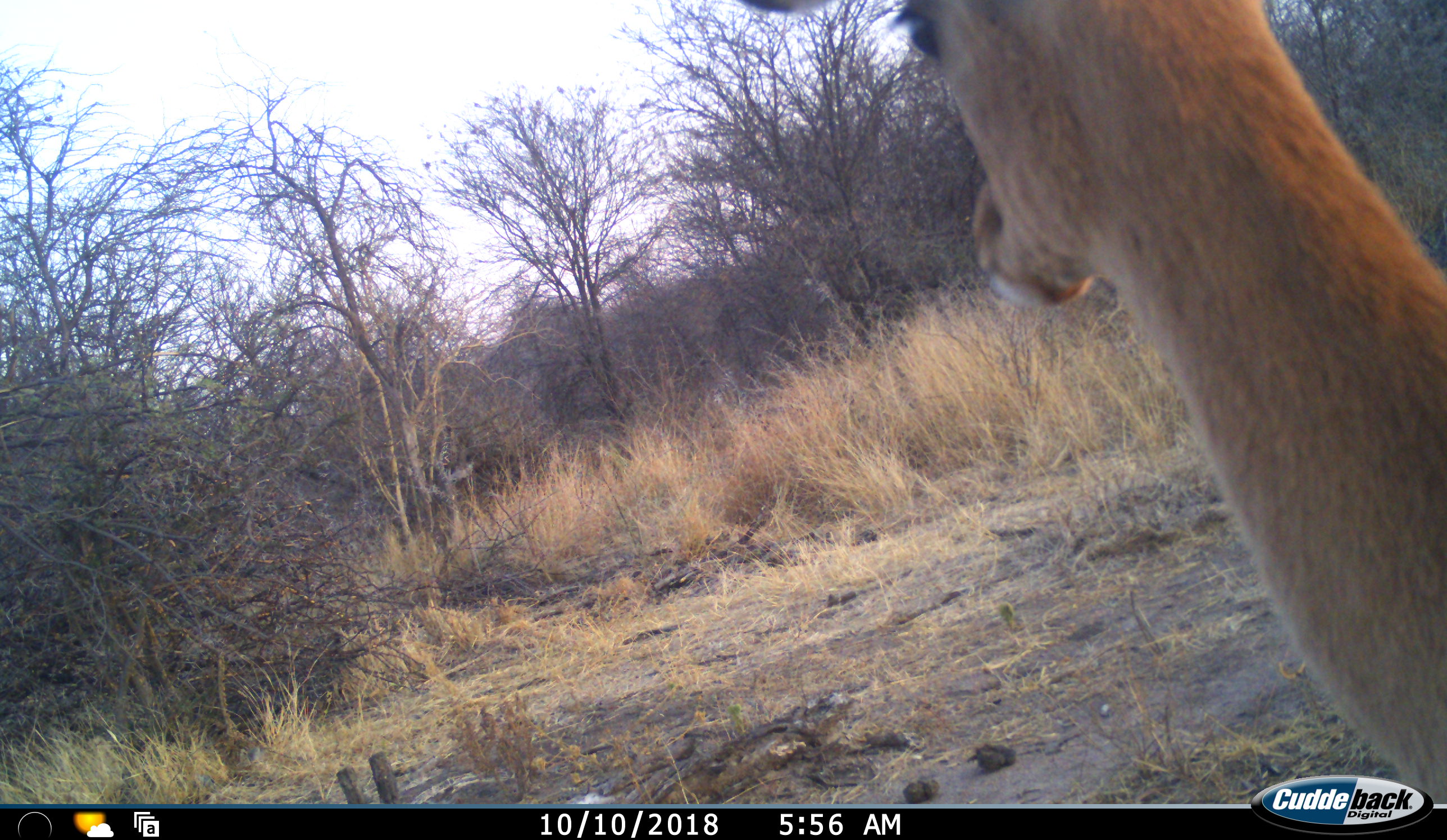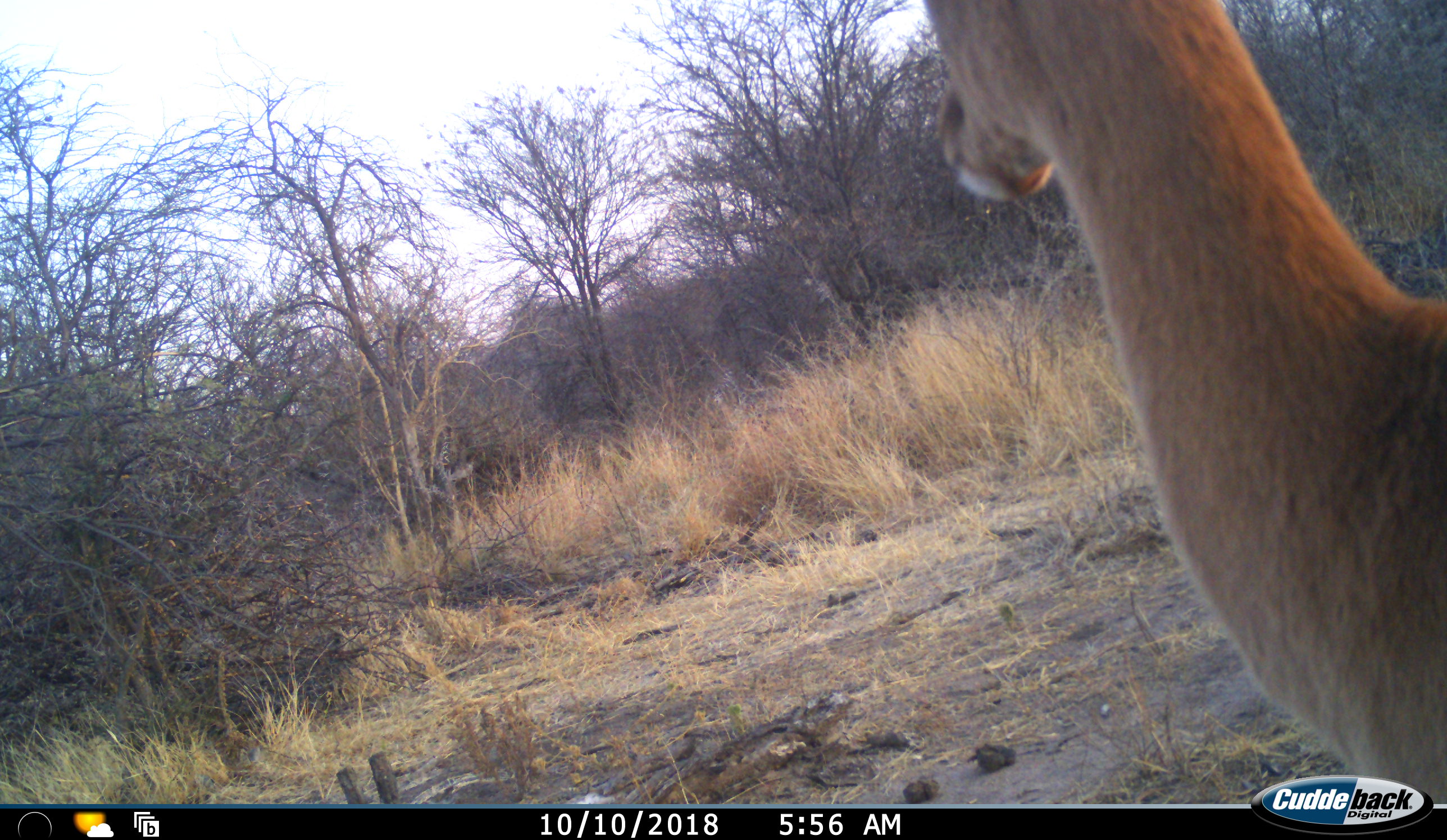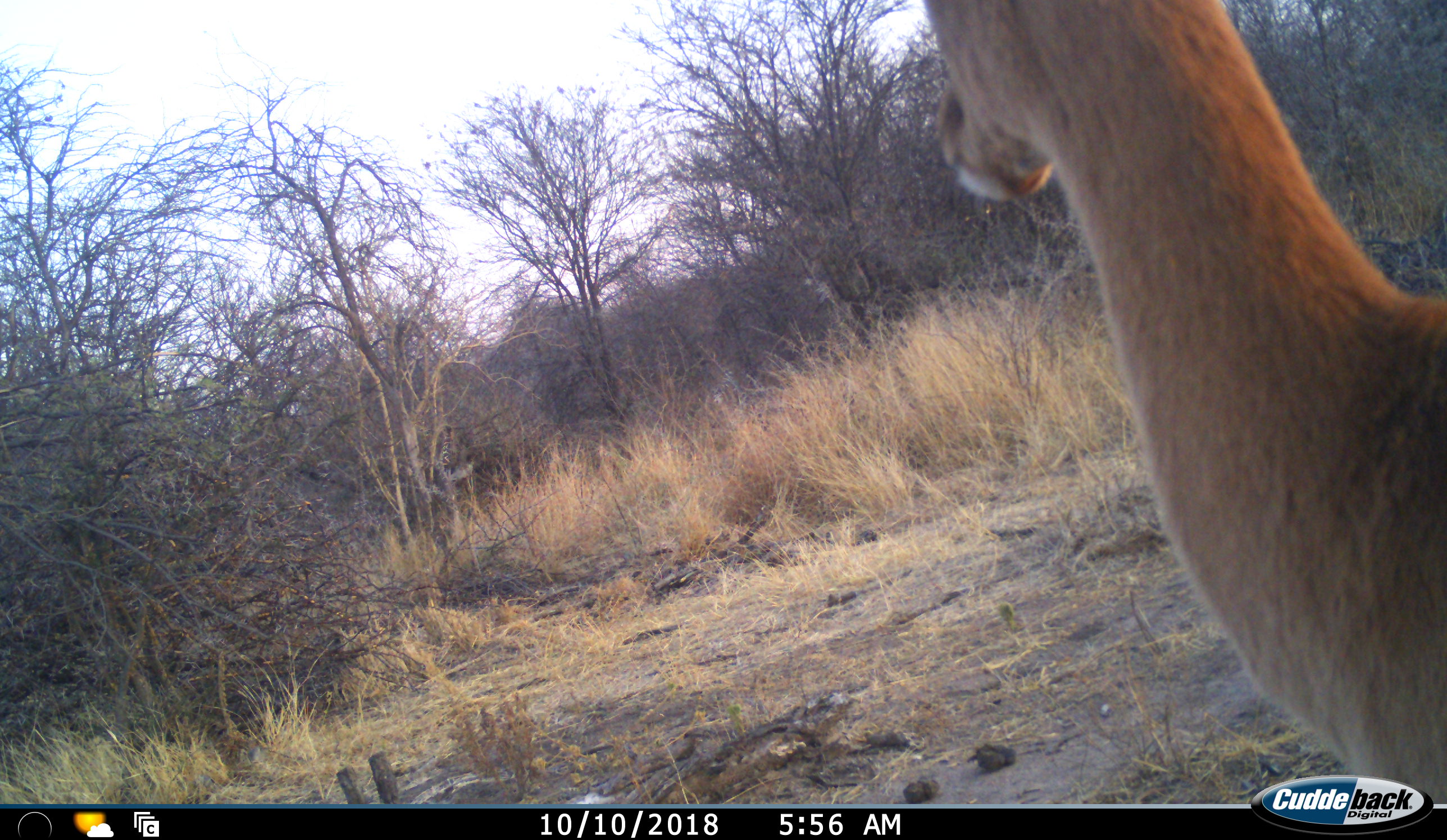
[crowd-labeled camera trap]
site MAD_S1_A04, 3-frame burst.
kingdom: Animalia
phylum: Chordata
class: Mammalia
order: Artiodactyla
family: Bovidae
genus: Aepyceros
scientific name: Aepyceros melampus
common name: impala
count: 1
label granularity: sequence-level